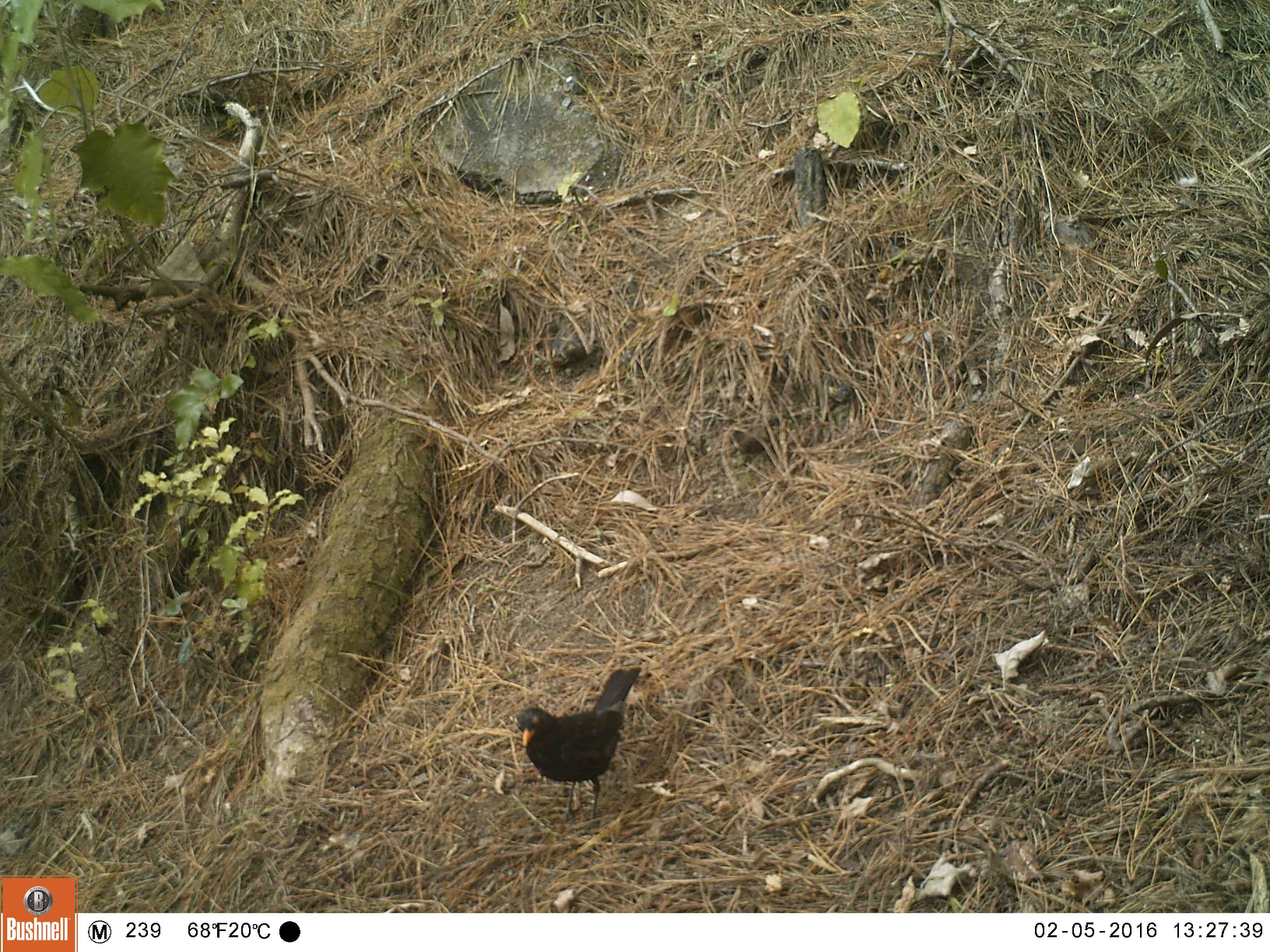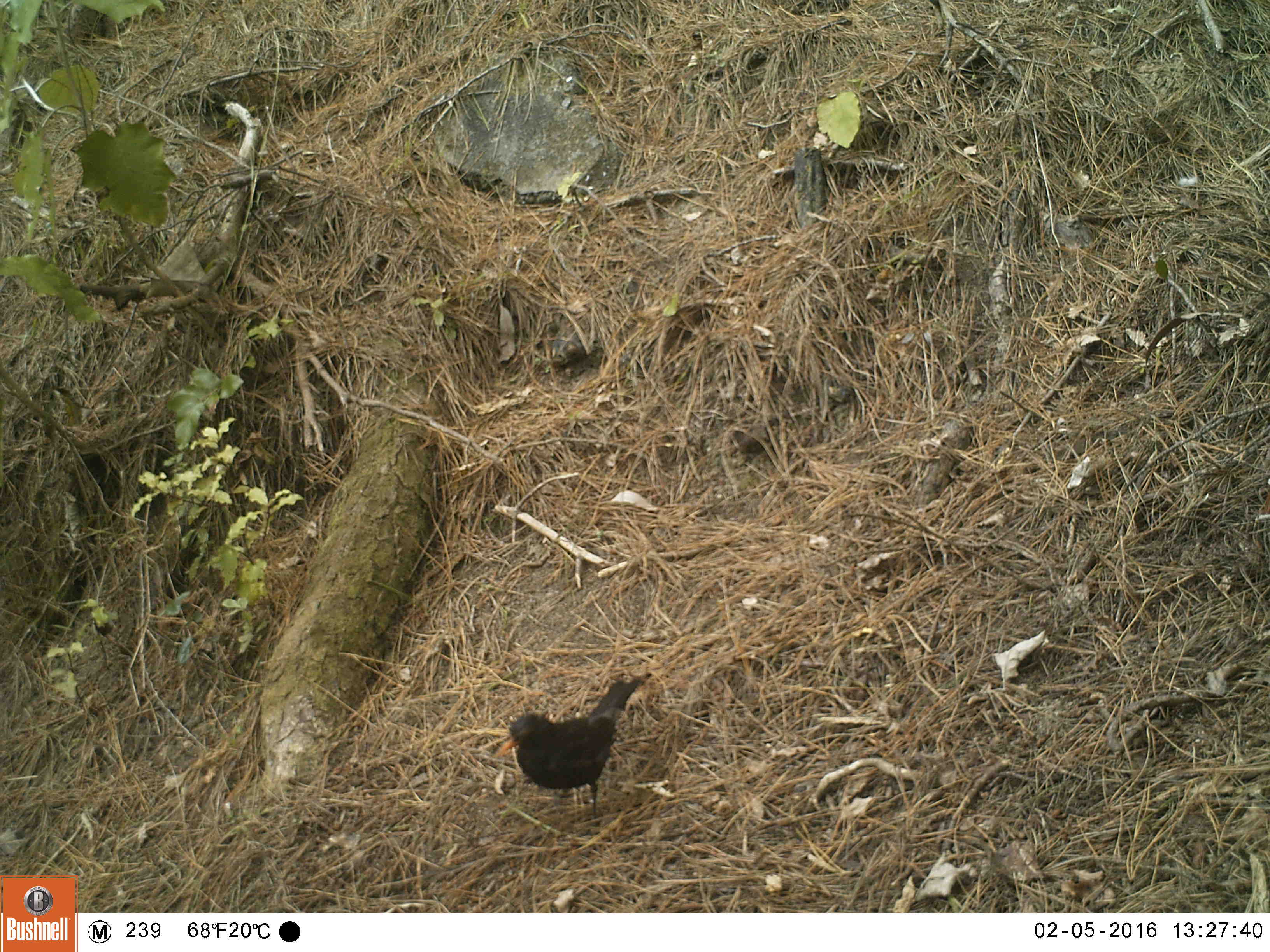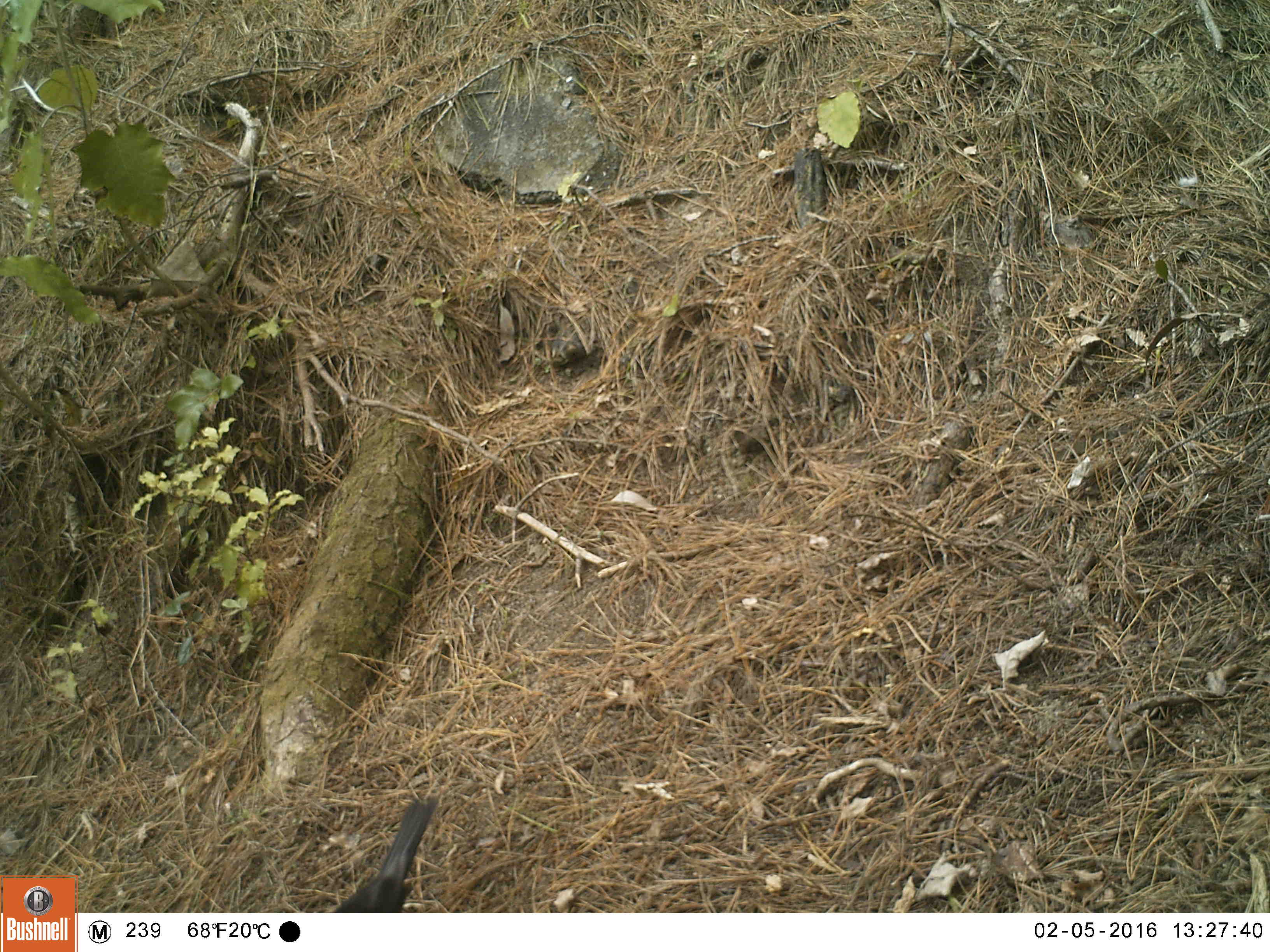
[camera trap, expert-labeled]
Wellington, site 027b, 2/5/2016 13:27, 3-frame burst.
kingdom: Animalia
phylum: Chordata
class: Aves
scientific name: Aves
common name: bird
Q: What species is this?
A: Bird (Aves).